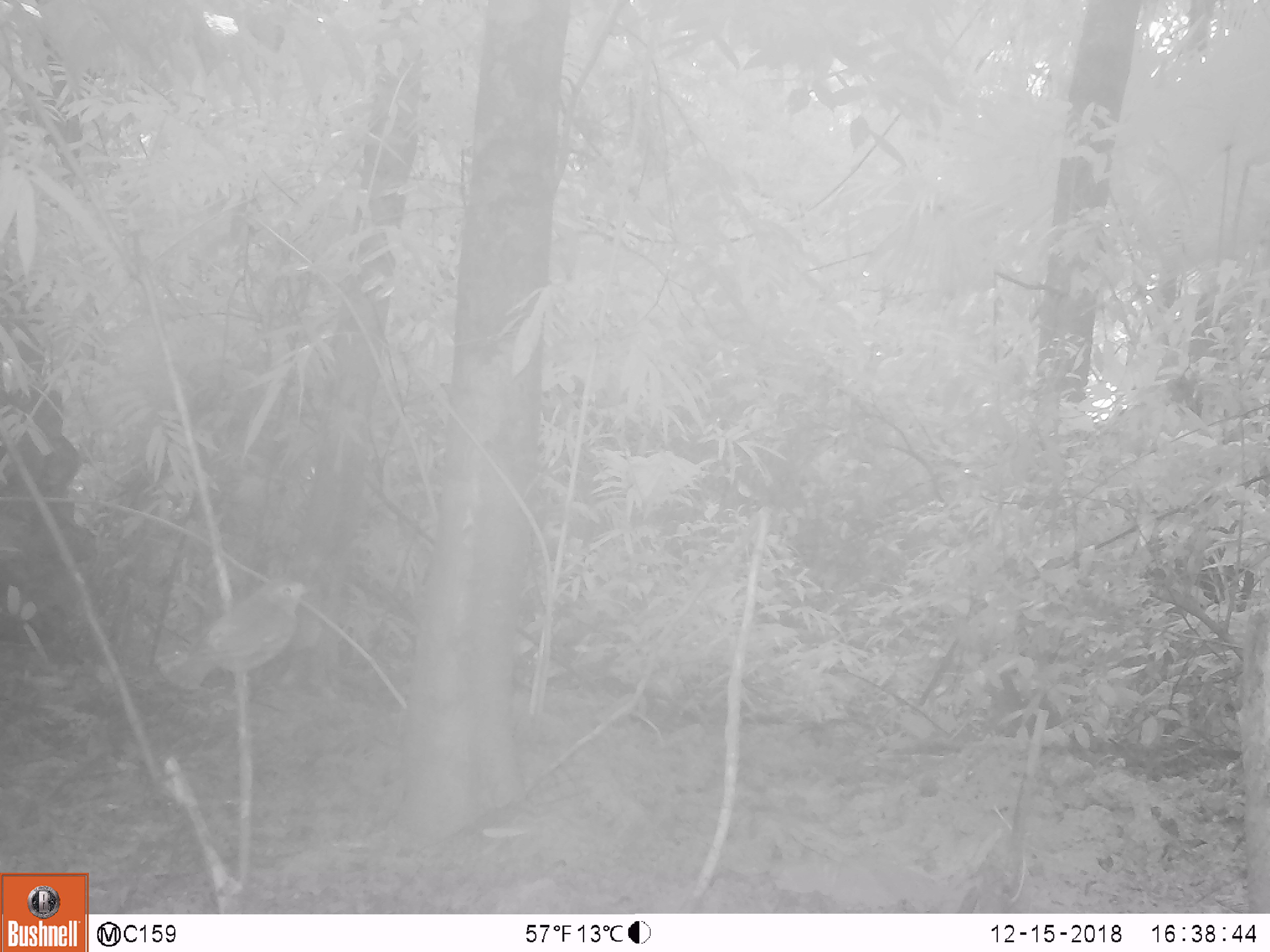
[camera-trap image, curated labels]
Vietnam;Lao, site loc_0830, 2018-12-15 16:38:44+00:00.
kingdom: Animalia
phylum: Chordata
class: Aves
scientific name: Aves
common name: bird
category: unidentified bird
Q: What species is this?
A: Unidentified bird (bird) (Aves).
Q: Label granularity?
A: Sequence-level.